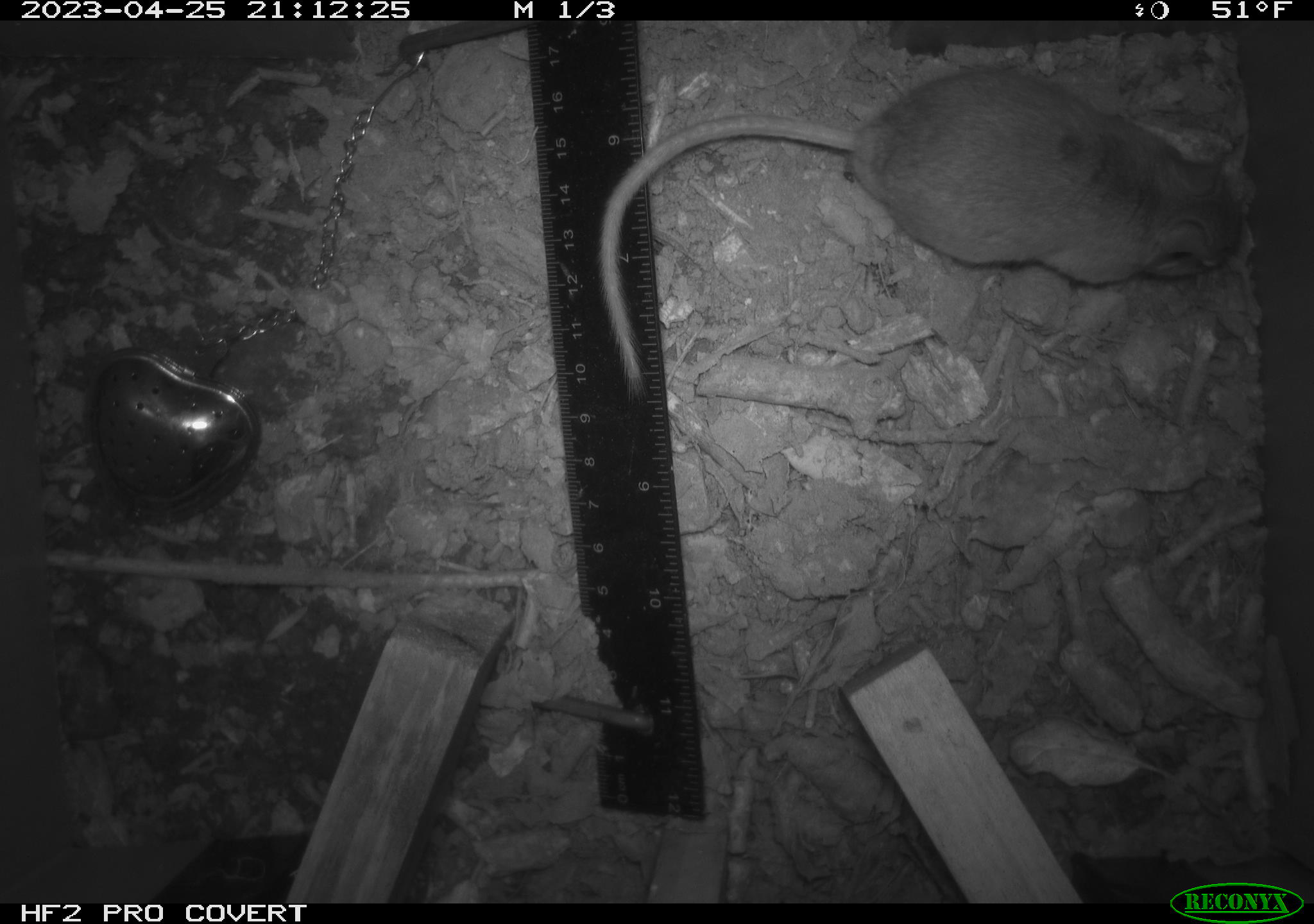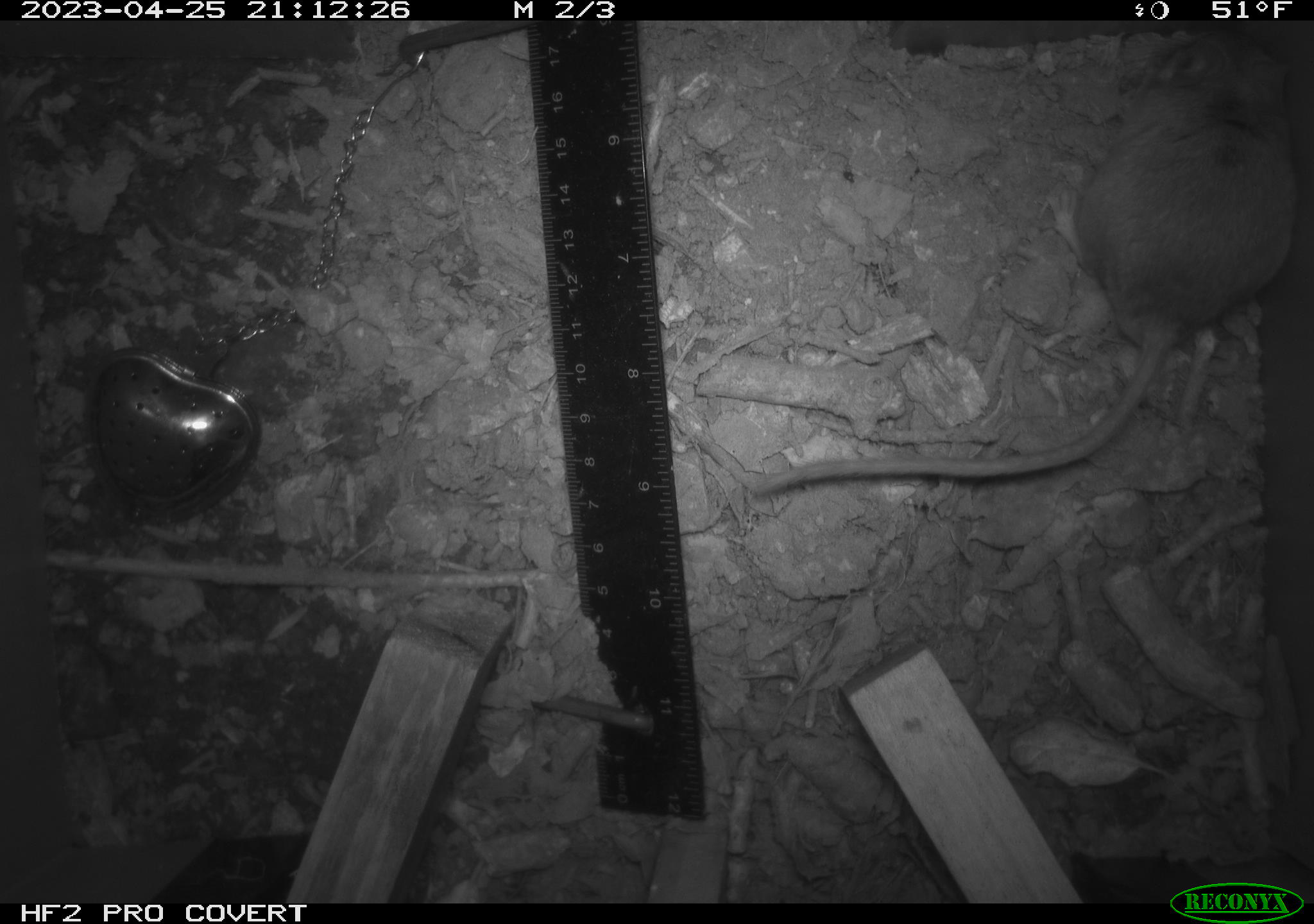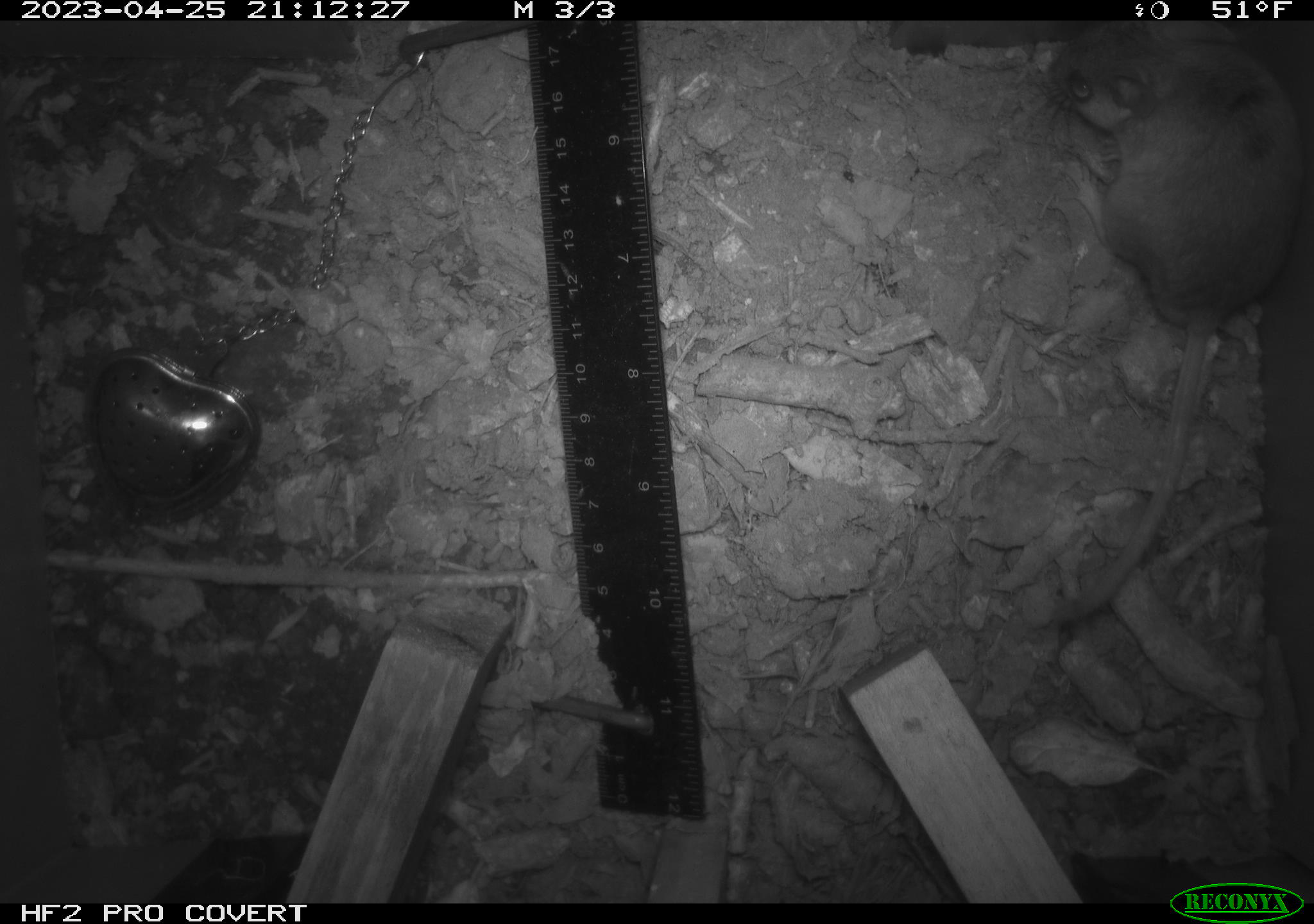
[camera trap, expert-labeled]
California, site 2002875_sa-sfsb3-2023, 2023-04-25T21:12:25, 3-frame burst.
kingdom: Animalia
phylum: Chordata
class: Mammalia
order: Rodentia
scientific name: Rodentia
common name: mouse species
Mouse species (Rodentia).